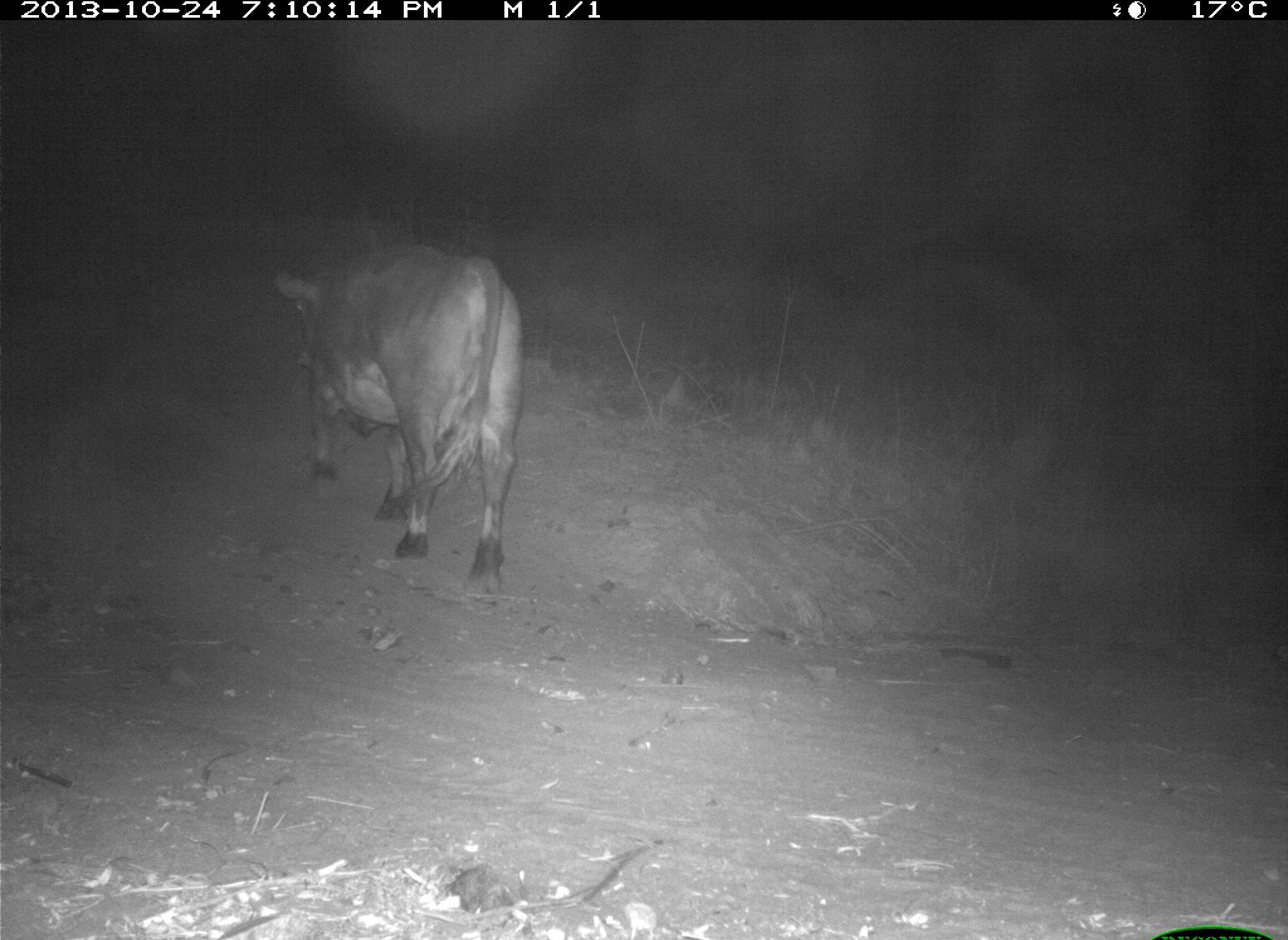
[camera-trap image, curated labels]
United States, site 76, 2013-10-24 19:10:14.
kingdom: Animalia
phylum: Chordata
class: Mammalia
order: Artiodactyla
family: Bovidae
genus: Bos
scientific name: Bos taurus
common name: cow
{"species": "cow (Bos taurus)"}